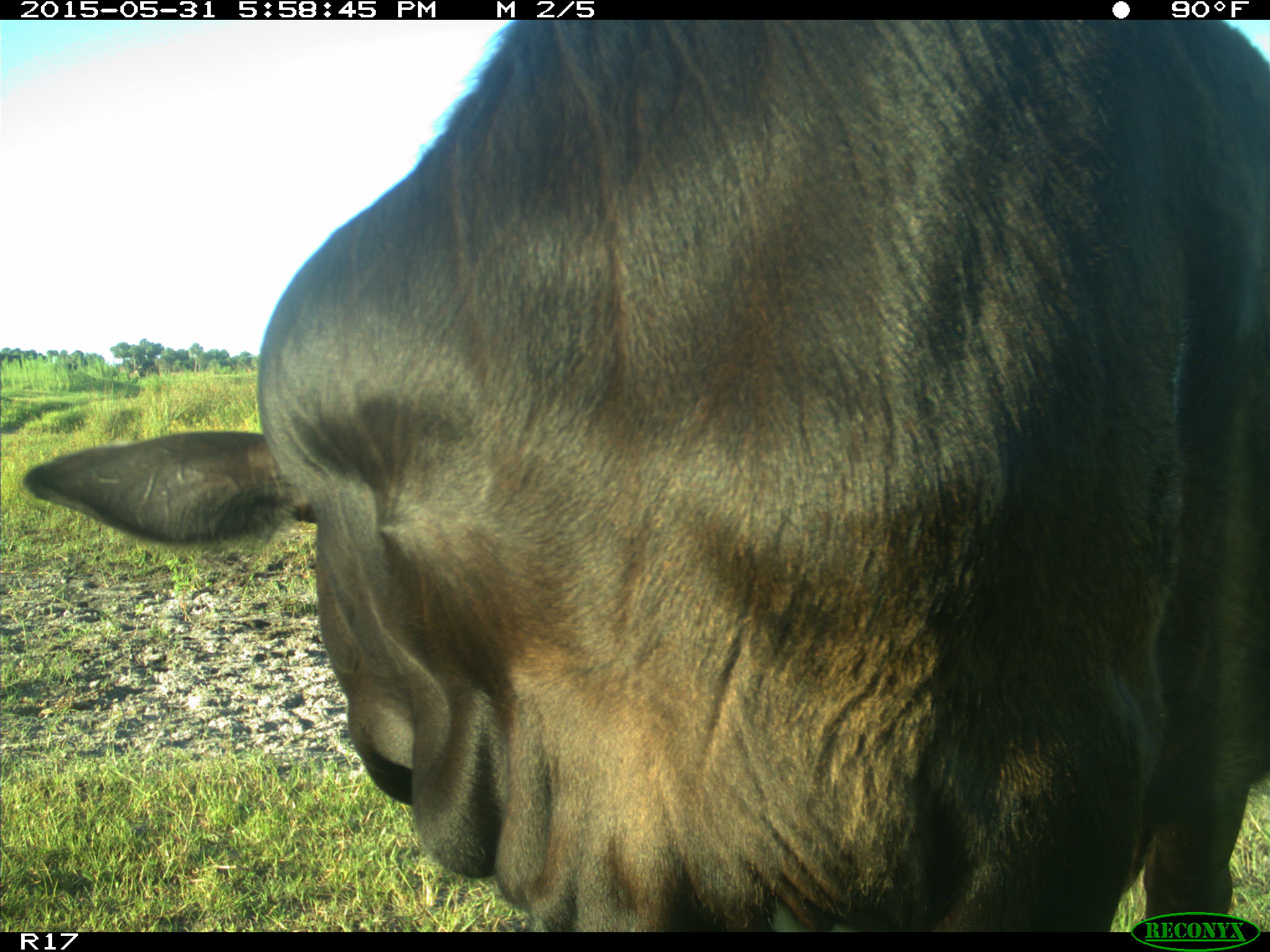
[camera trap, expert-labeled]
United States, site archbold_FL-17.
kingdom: Animalia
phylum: Chordata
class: Mammalia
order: Artiodactyla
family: Bovidae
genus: Bos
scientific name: Bos taurus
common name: domestic cow